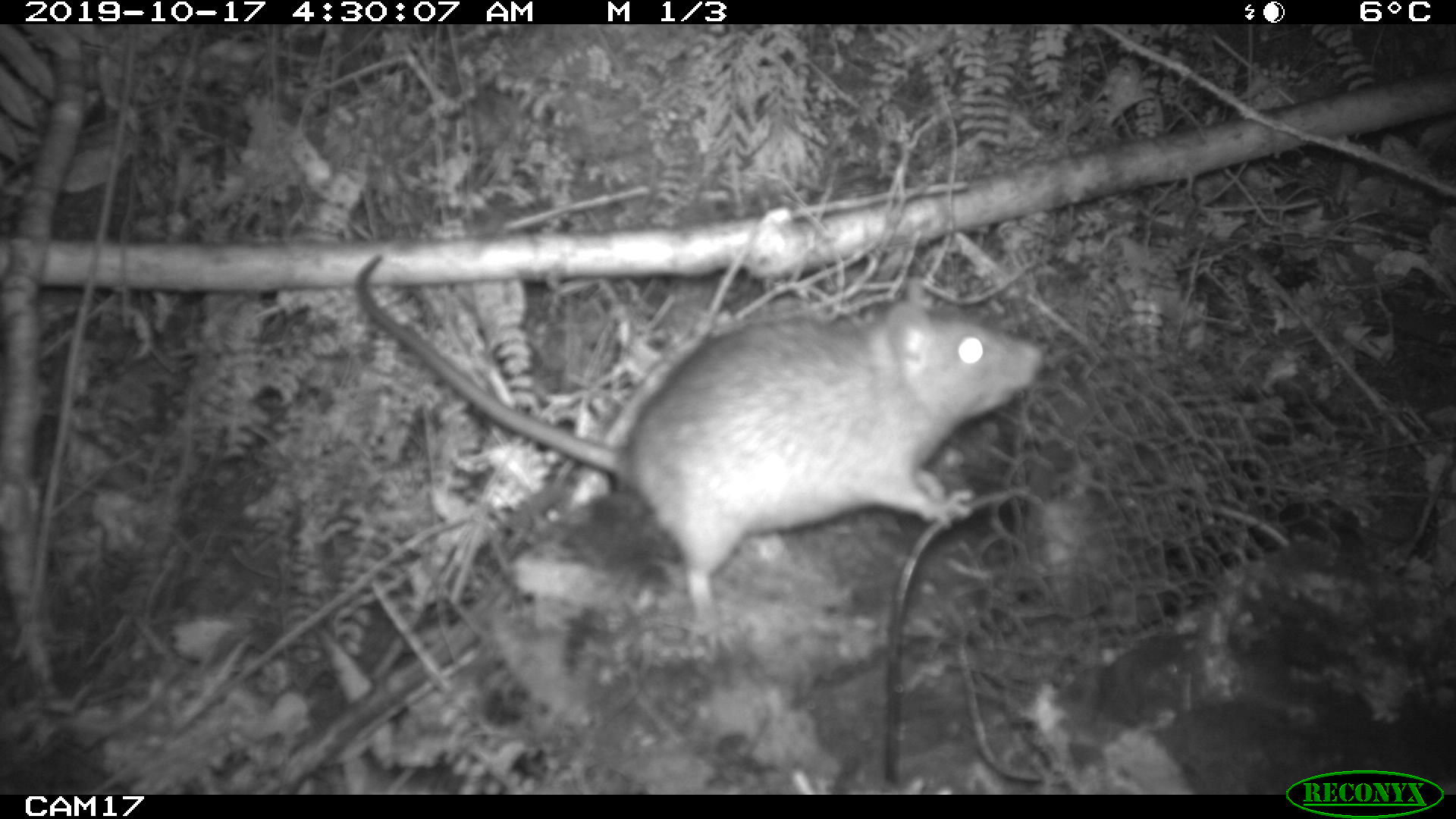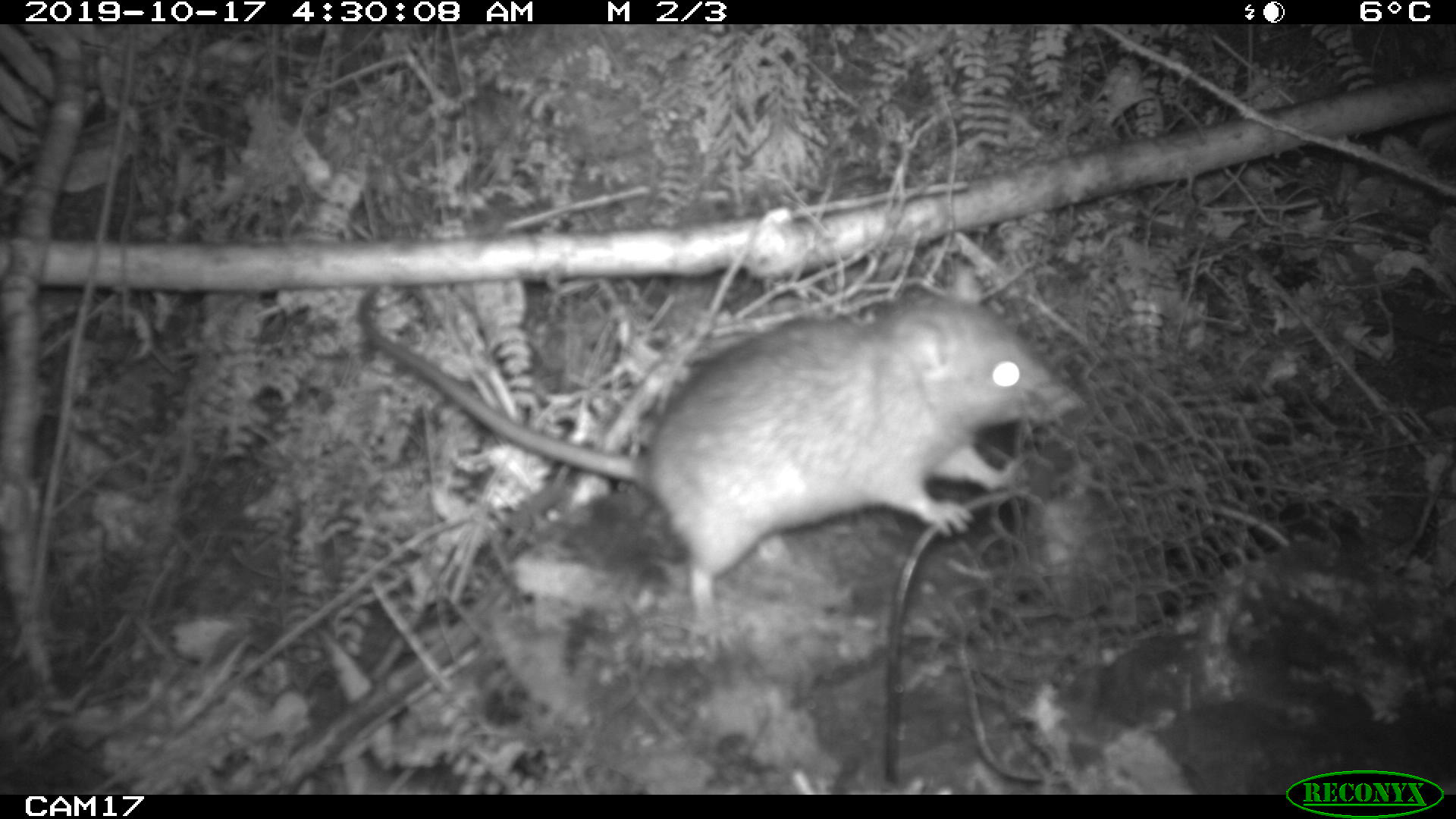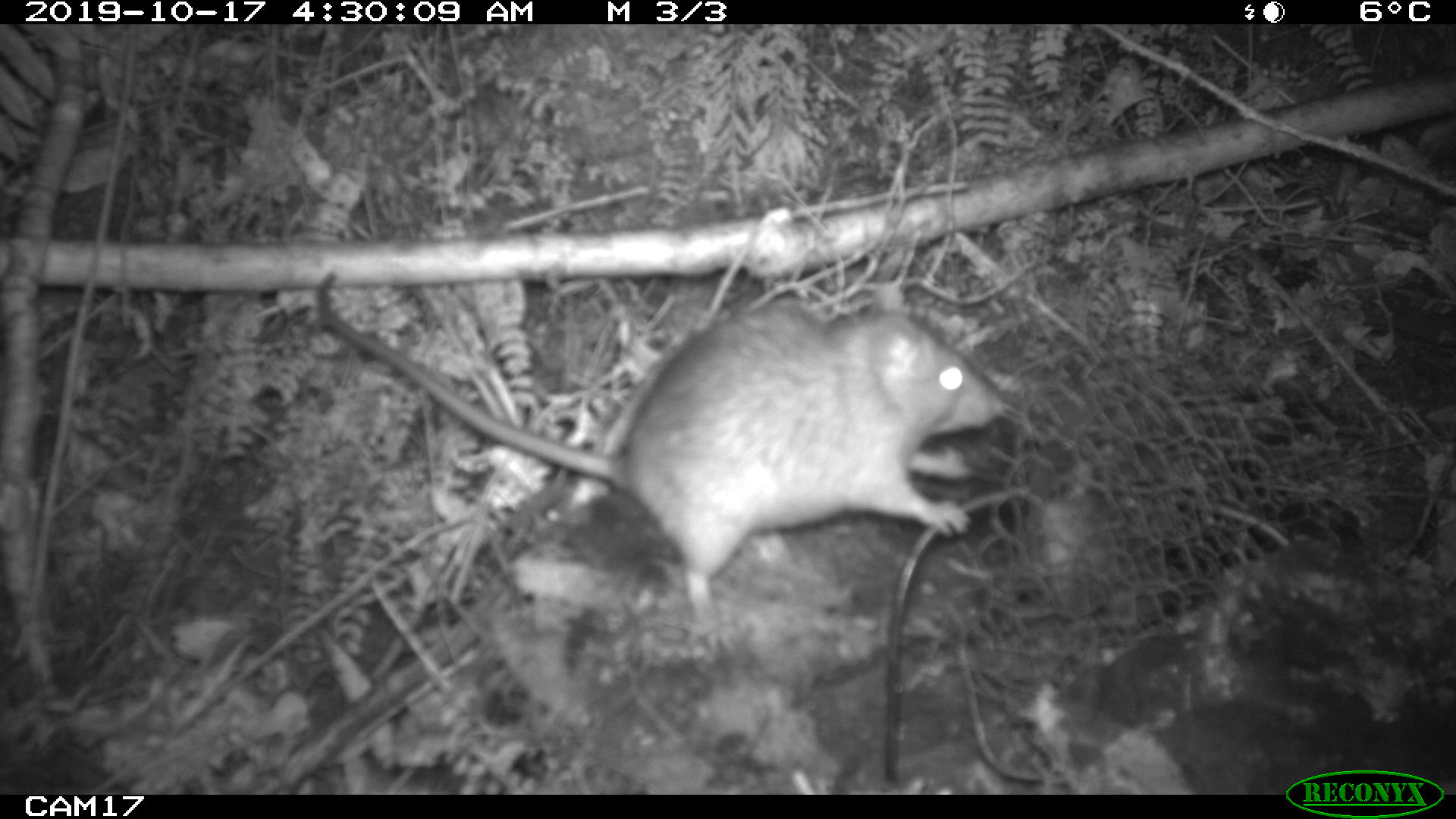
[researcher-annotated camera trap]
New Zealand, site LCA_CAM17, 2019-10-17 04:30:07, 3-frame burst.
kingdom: Animalia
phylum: Chordata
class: Mammalia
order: Rodentia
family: Muridae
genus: Rattus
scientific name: Rattus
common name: rat